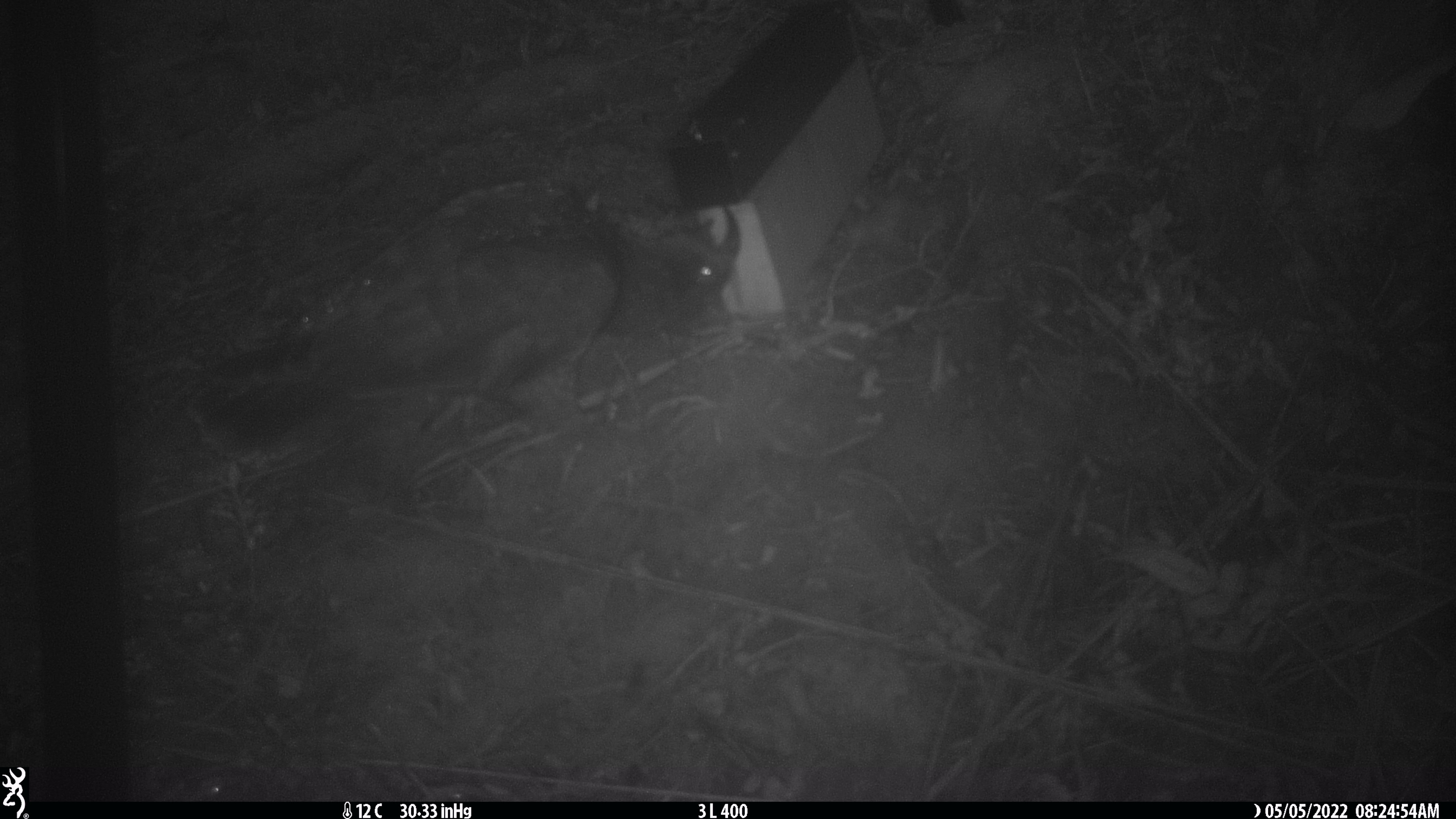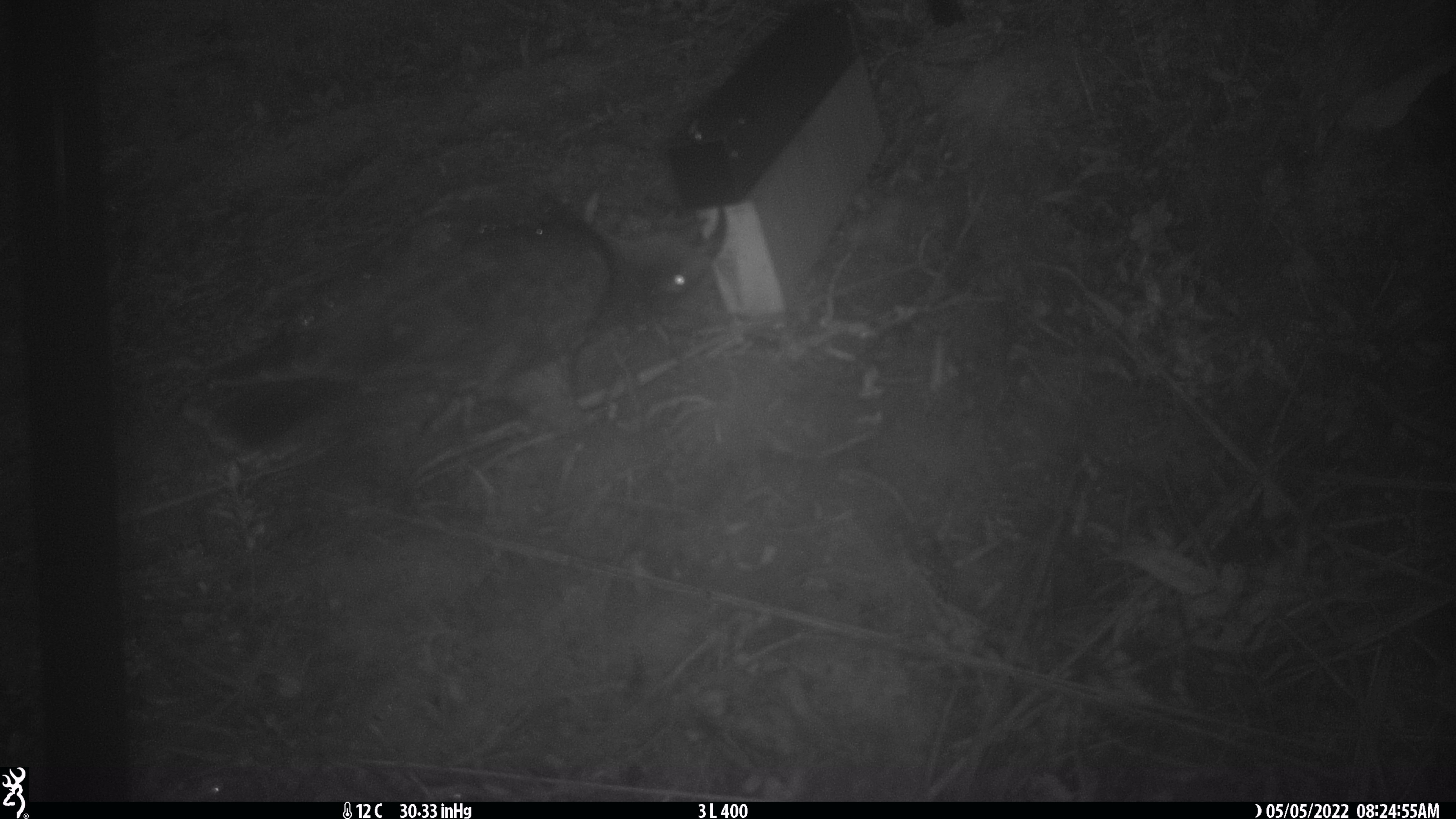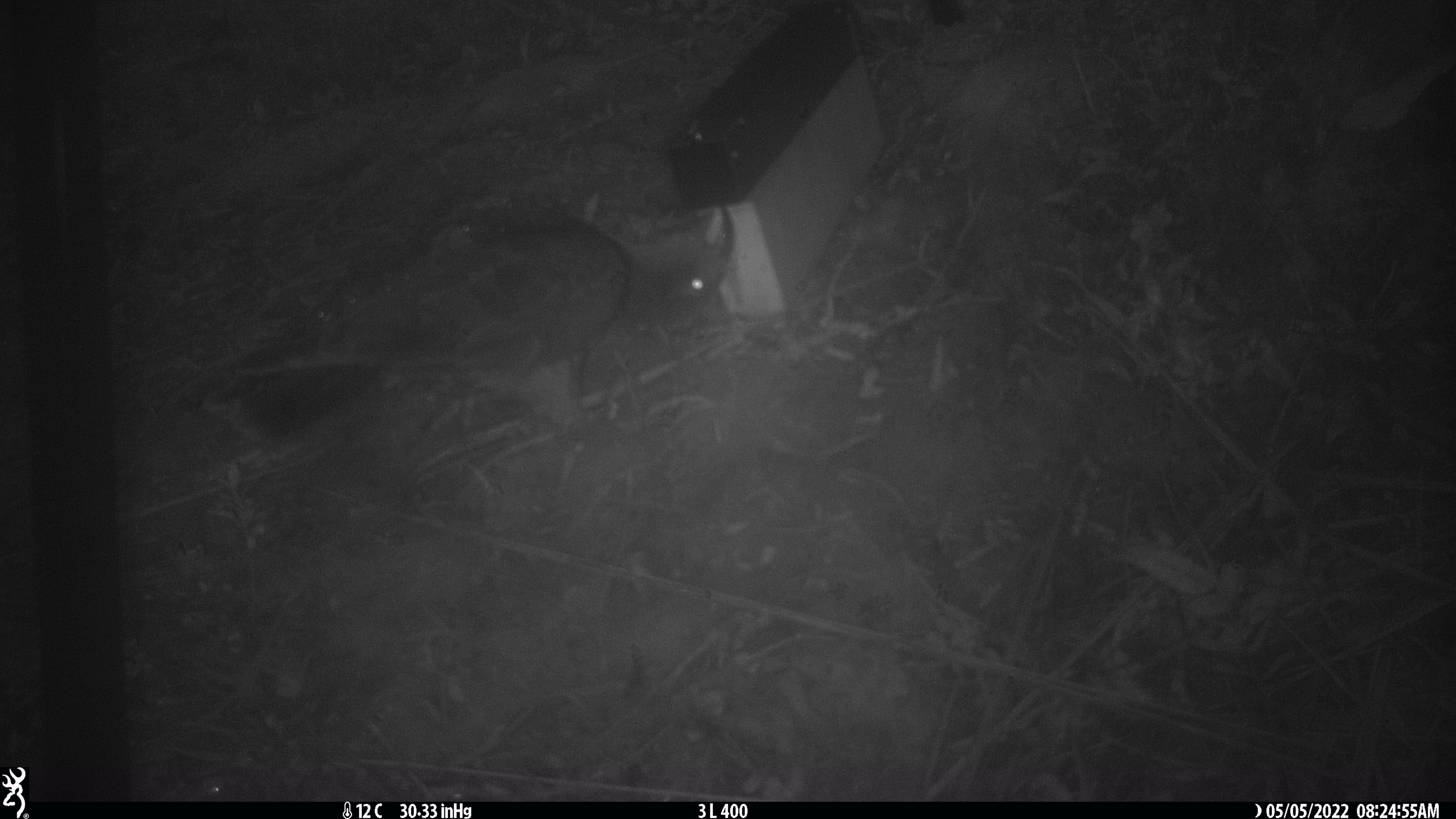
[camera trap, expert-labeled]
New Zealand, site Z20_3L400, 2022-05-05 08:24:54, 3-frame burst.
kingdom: Animalia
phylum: Chordata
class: Aves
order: Psittaciformes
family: Strigopidae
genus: Nestor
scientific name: Nestor notabilis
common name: kea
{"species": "kea (Nestor notabilis)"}